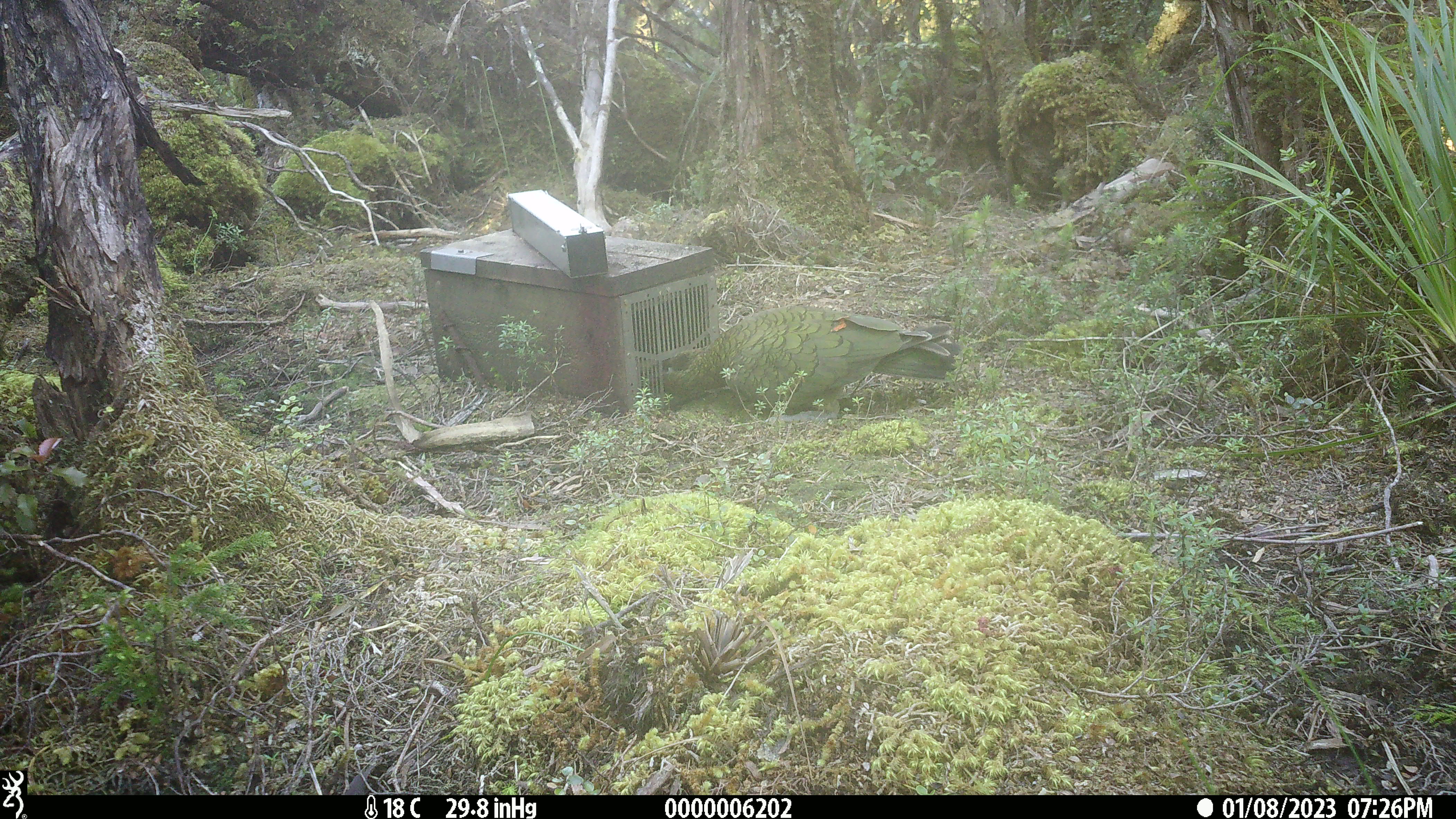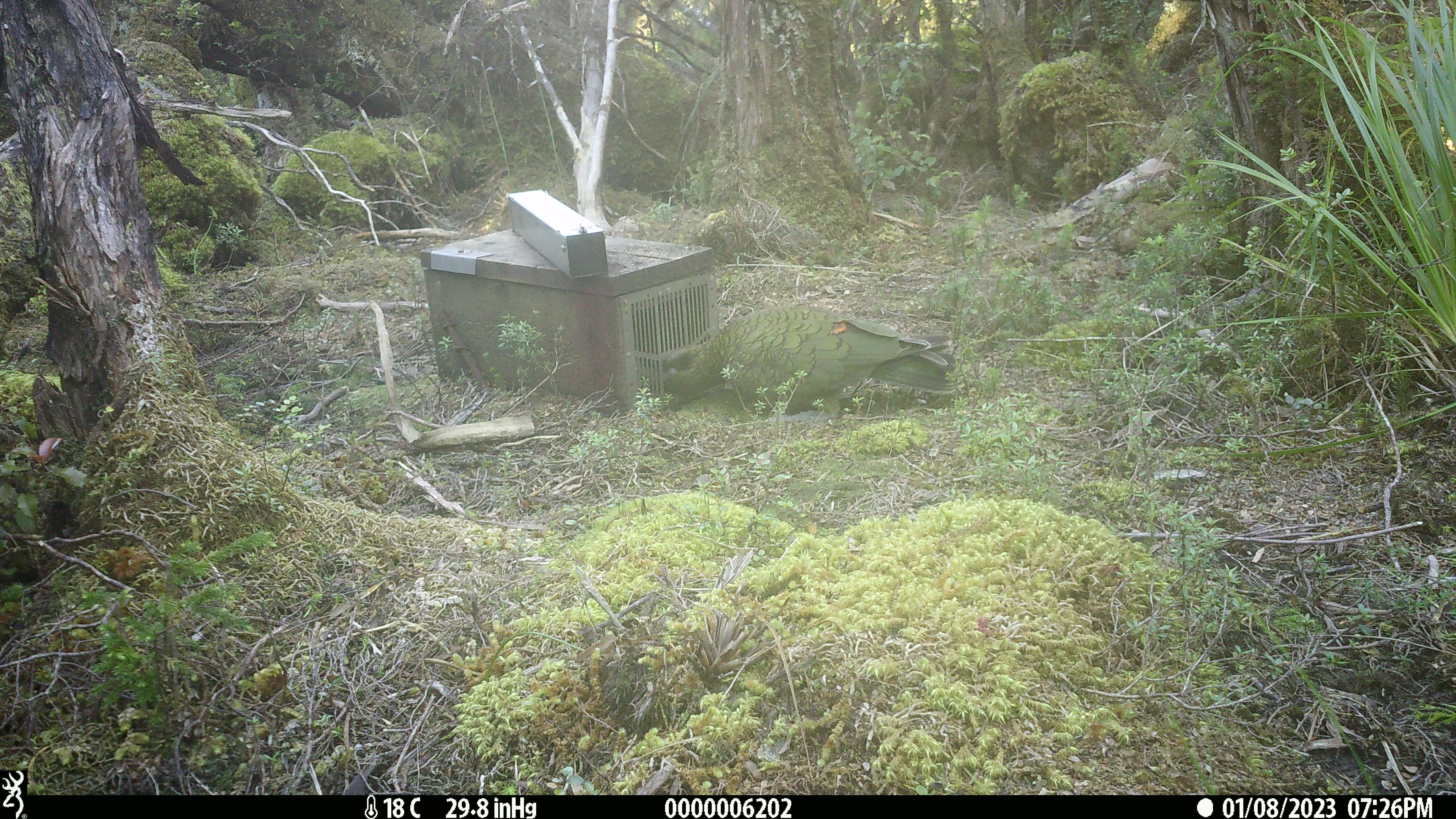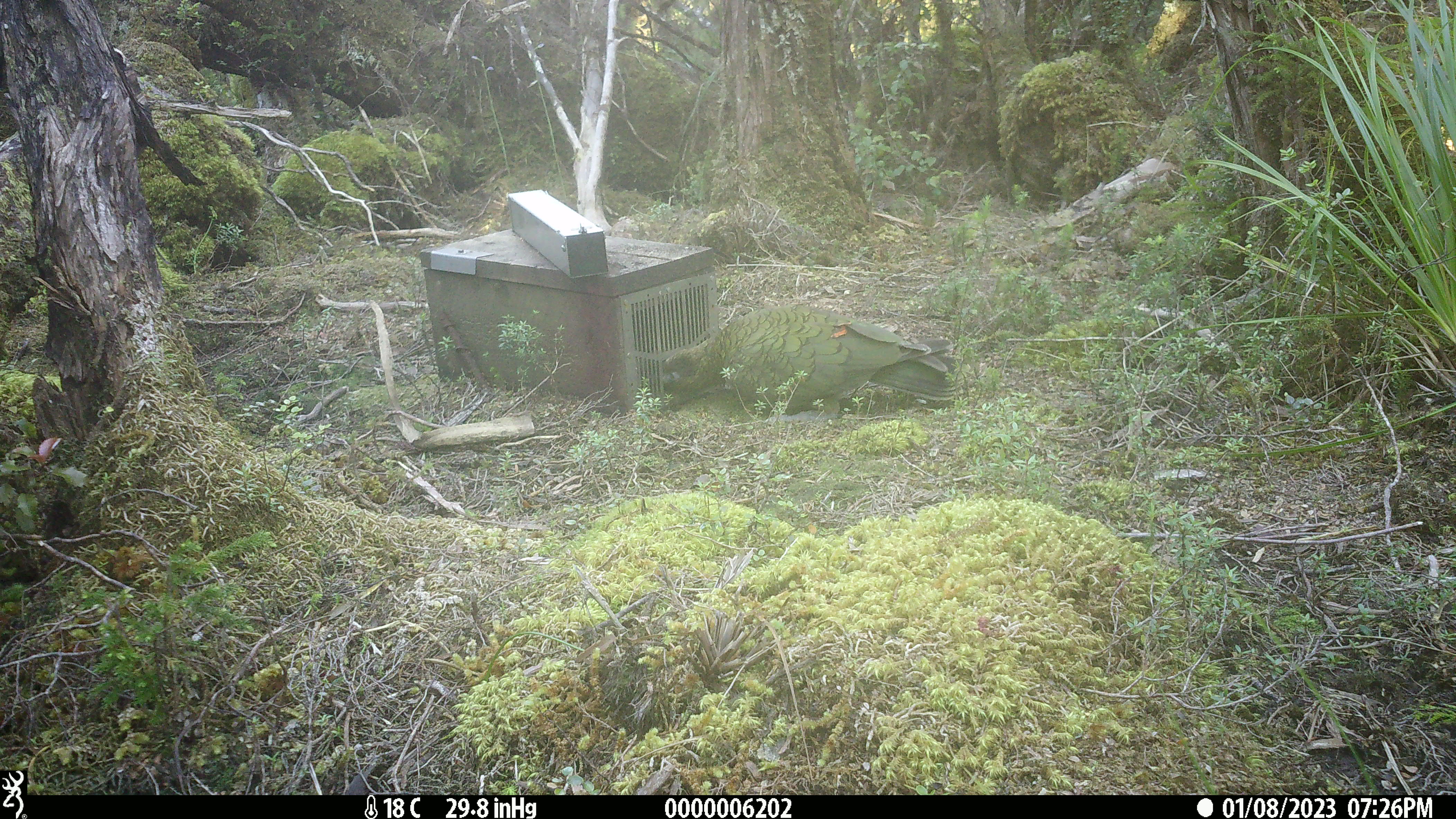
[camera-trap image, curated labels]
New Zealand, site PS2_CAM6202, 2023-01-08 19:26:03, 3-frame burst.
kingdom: Animalia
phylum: Chordata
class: Aves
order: Psittaciformes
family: Strigopidae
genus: Nestor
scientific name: Nestor notabilis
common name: kea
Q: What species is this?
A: Kea (Nestor notabilis).